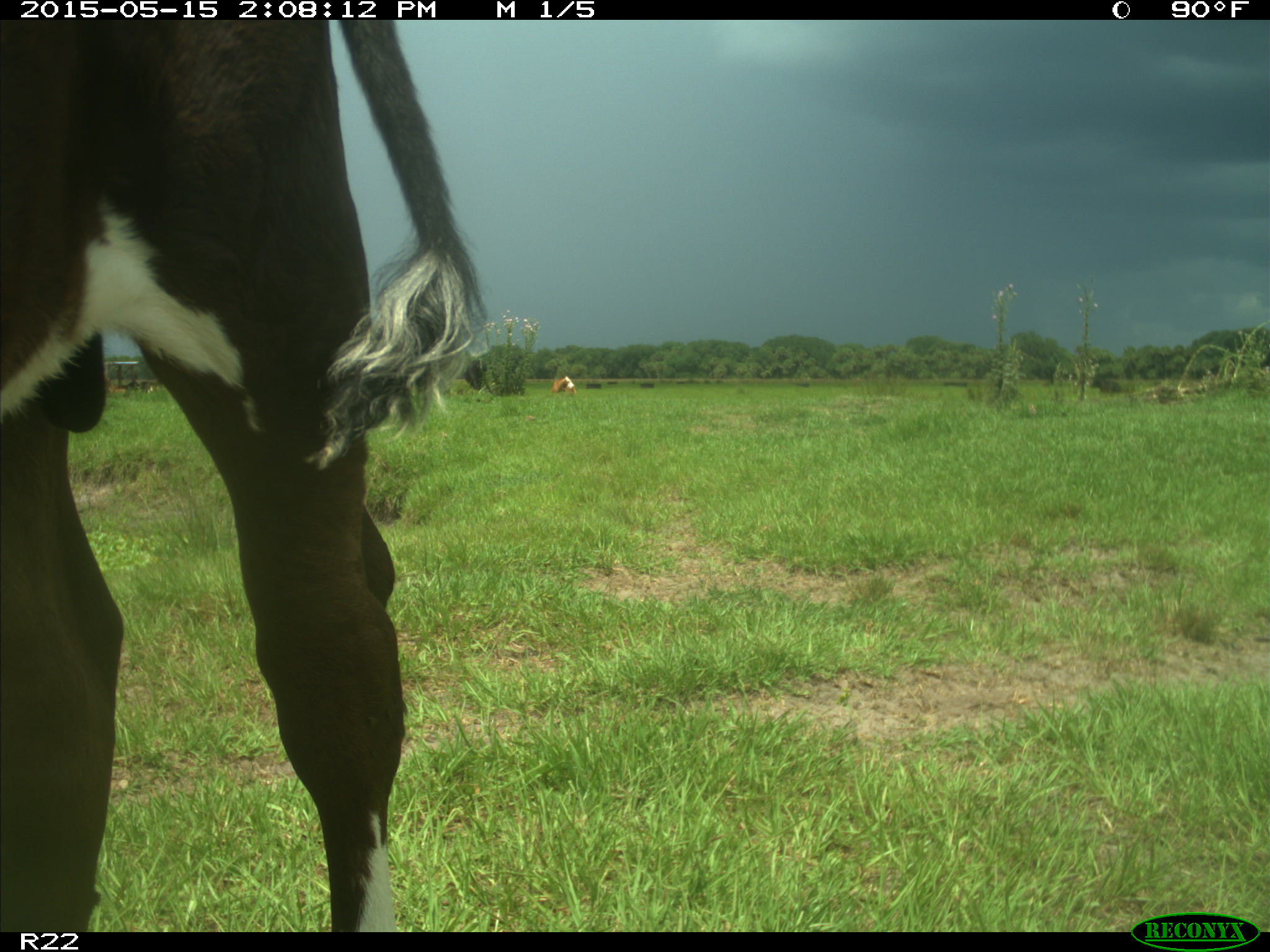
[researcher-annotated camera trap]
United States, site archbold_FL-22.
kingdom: Animalia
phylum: Chordata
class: Mammalia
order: Artiodactyla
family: Bovidae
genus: Bos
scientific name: Bos taurus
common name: domestic cow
Bos taurus (domestic cow).